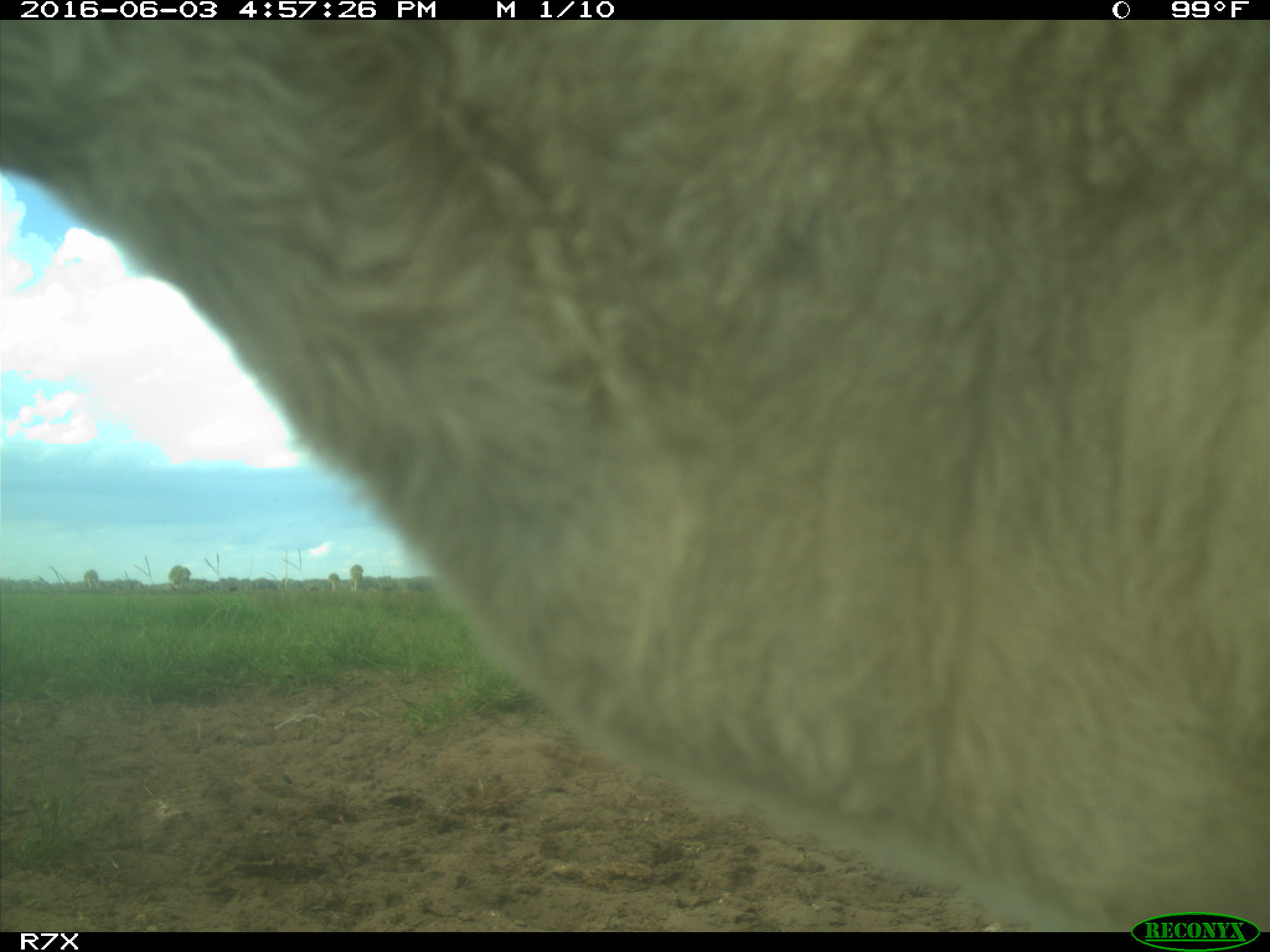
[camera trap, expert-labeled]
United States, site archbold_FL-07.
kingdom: Animalia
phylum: Chordata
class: Mammalia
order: Artiodactyla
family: Bovidae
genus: Bos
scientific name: Bos taurus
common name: domestic cow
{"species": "Bos taurus (domestic cow)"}